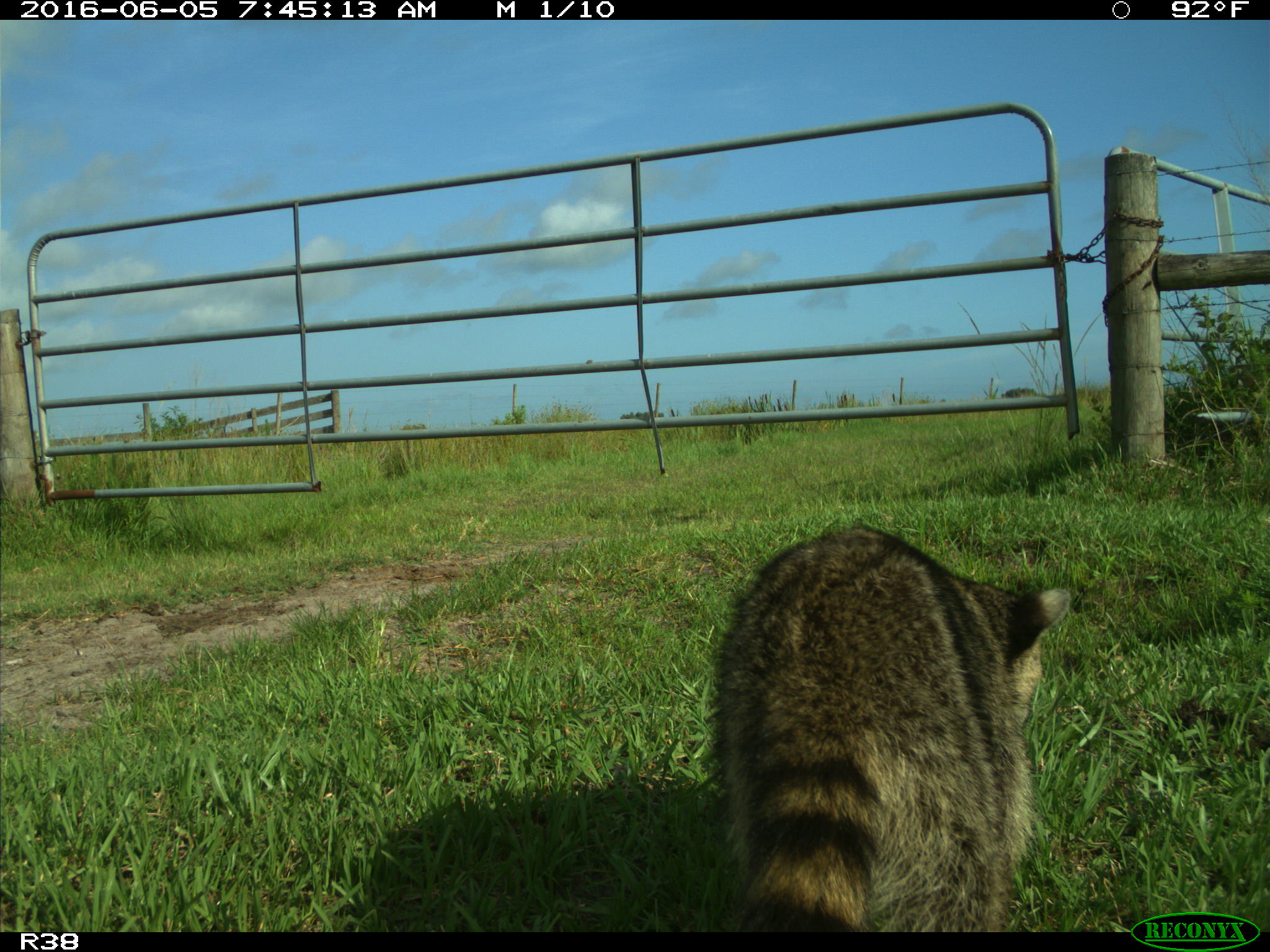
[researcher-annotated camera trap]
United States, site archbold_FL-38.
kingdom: Animalia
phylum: Chordata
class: Mammalia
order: Carnivora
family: Procyonidae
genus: Procyon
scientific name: Procyon lotor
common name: common raccoon